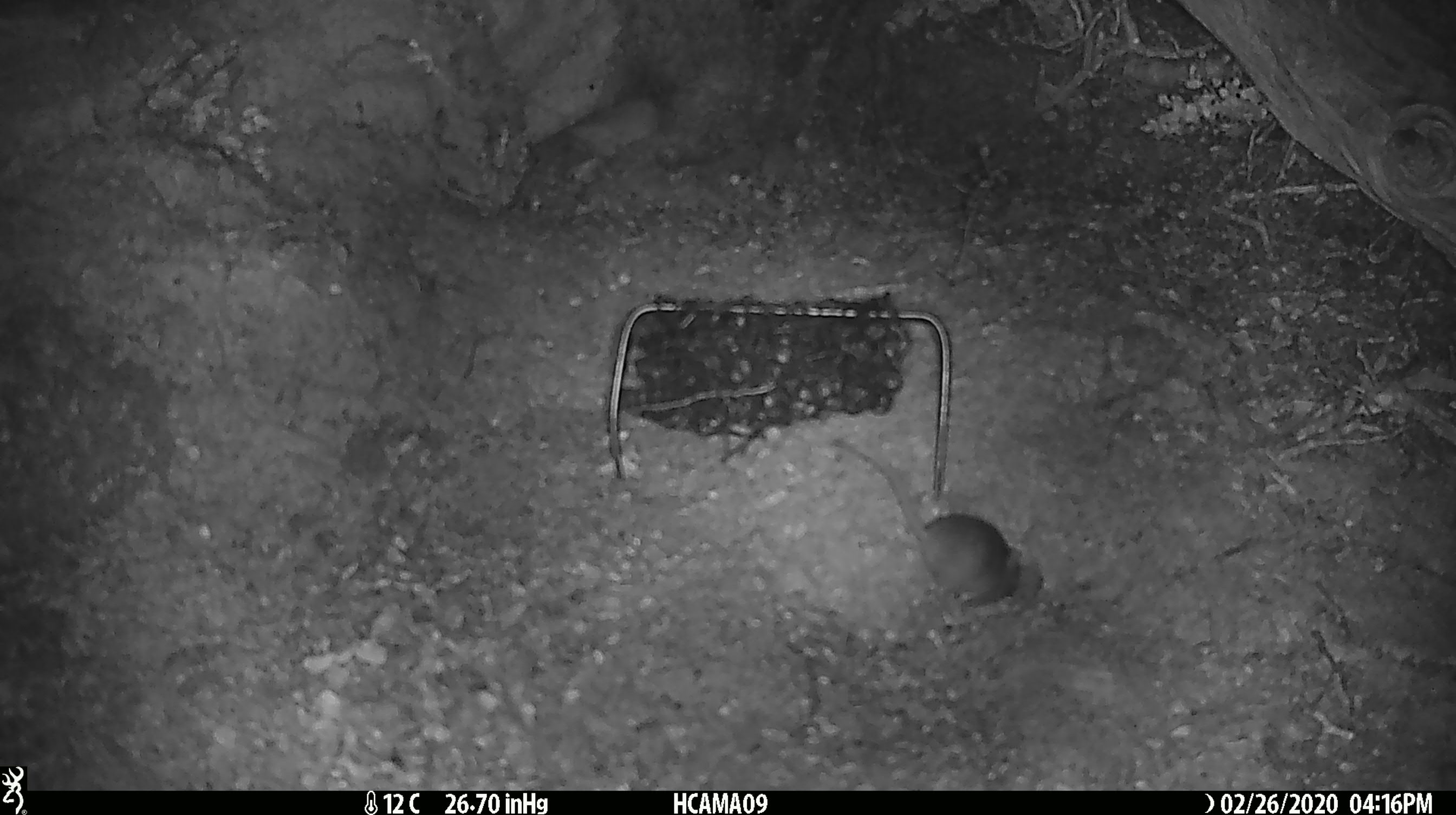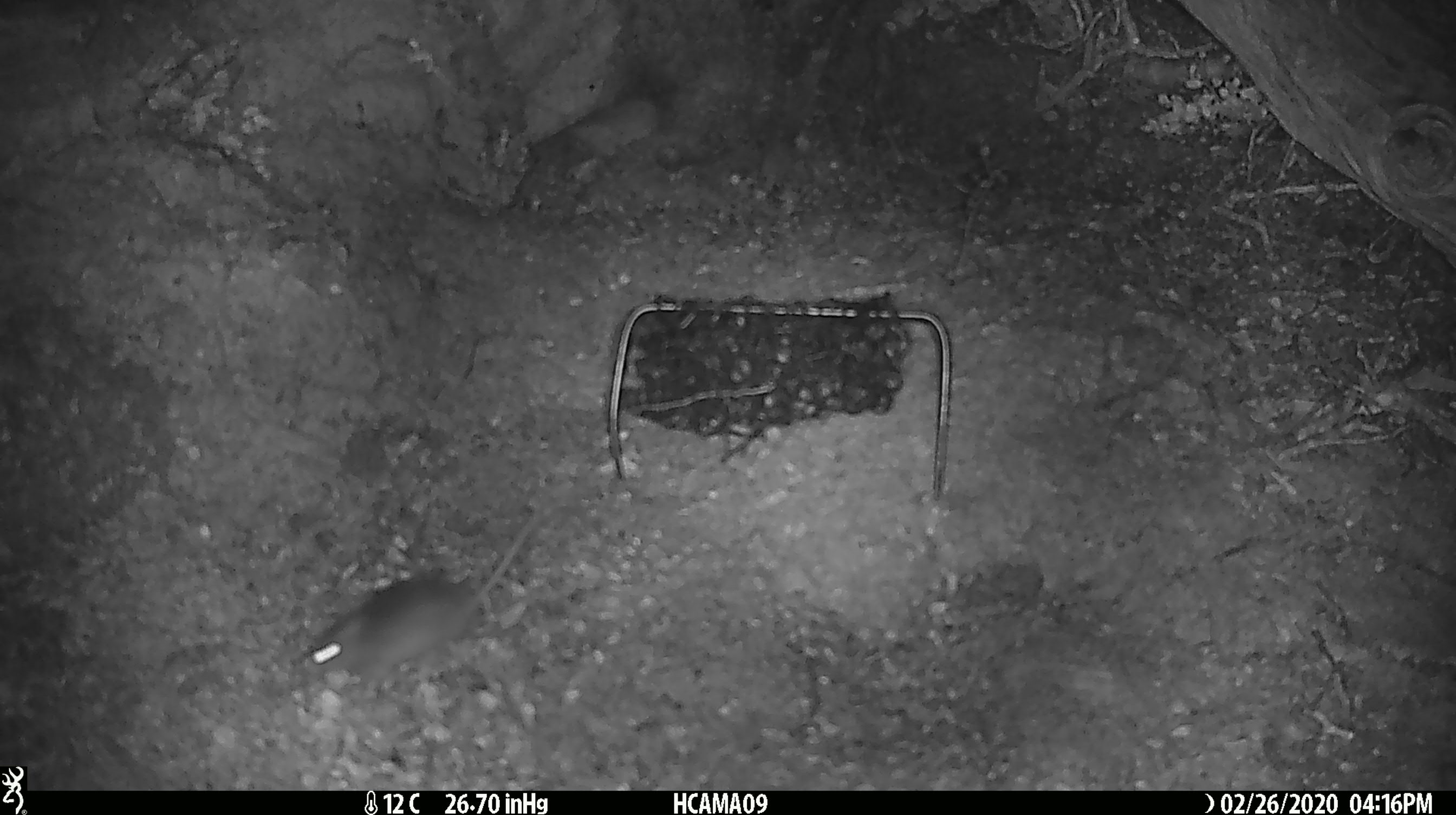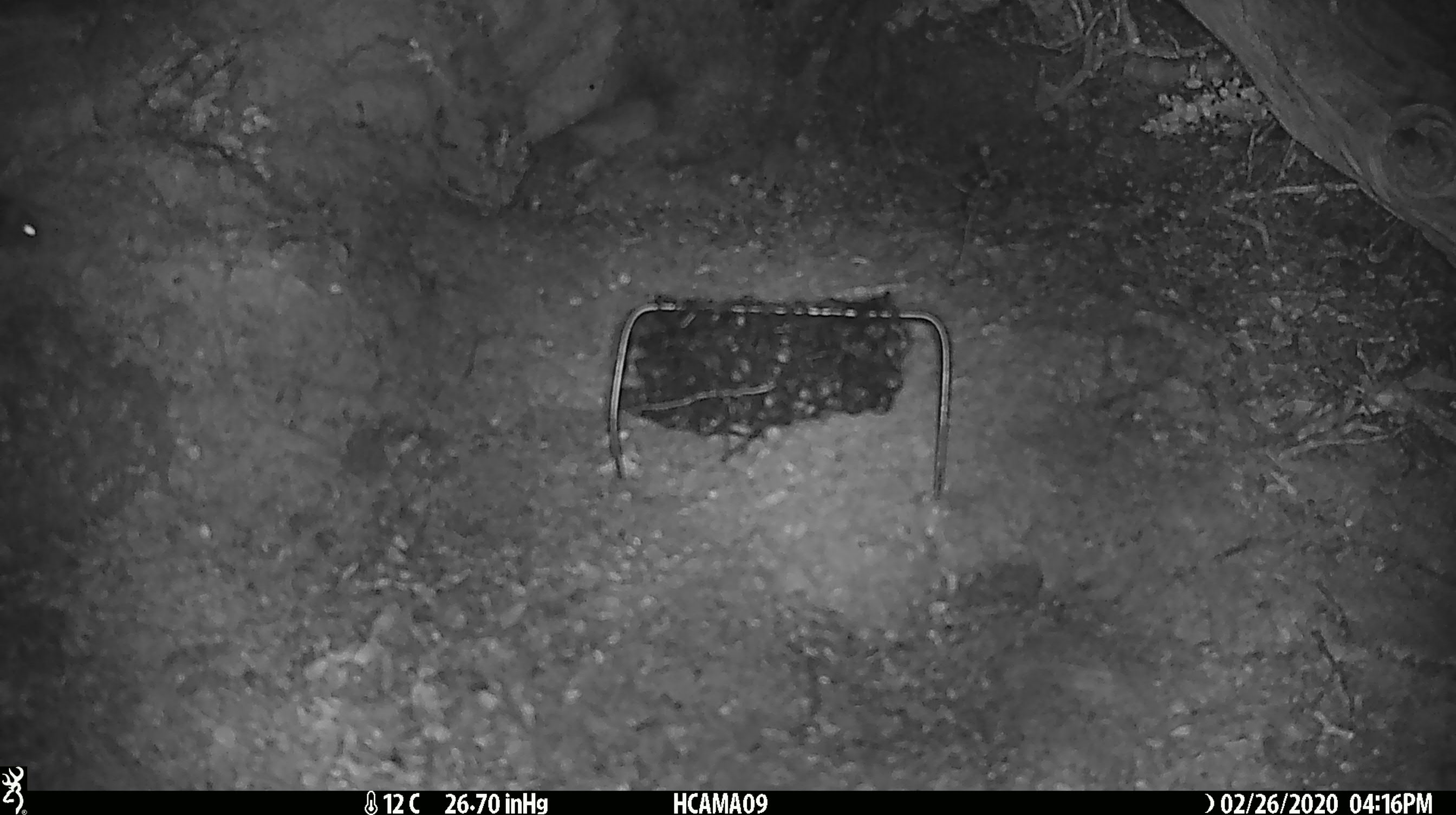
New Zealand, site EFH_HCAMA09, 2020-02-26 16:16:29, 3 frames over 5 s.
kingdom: Animalia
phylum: Chordata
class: Mammalia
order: Rodentia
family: Muridae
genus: Mus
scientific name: Mus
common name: mouse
Mouse (Mus).